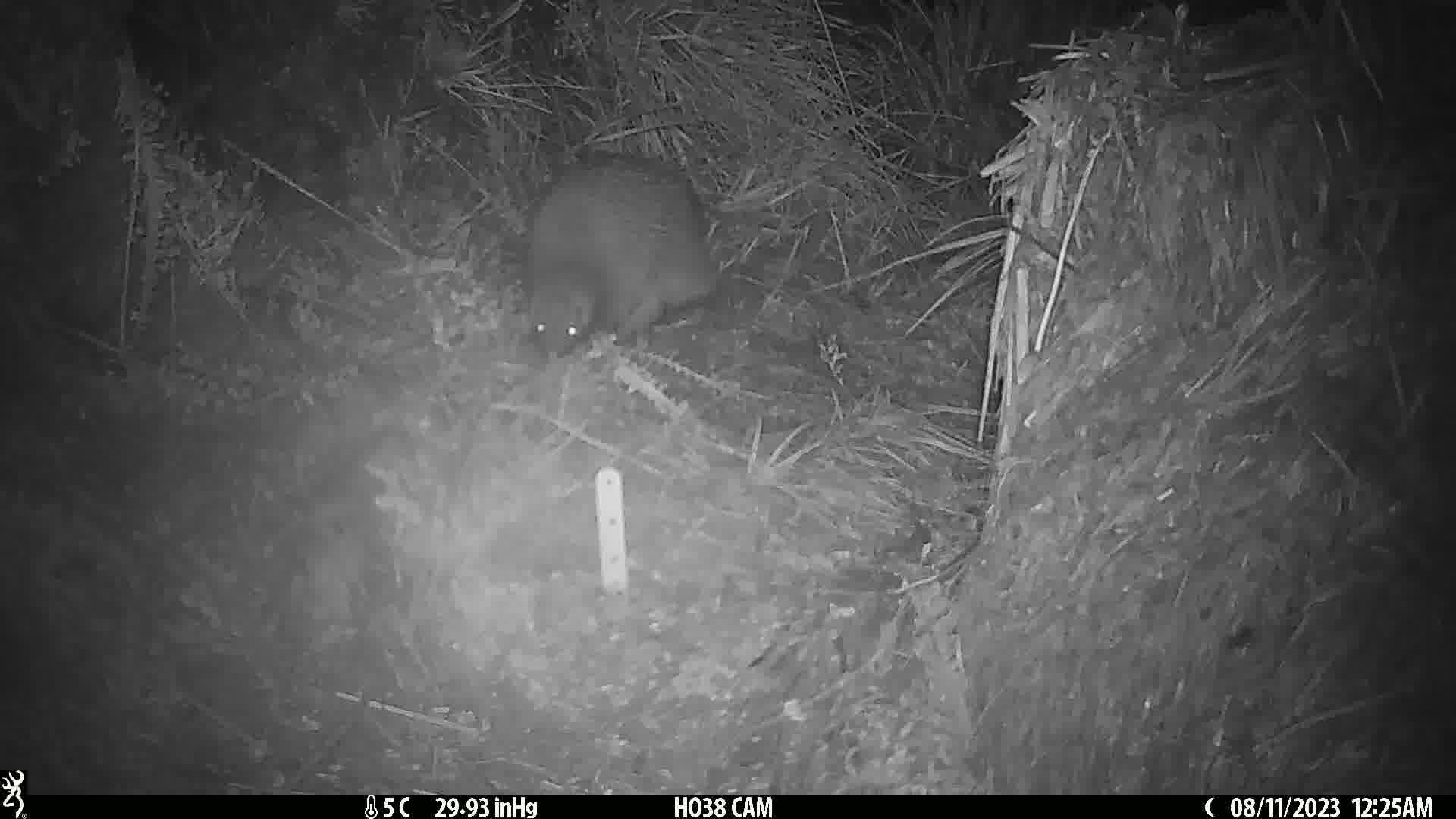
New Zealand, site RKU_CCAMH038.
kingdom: Animalia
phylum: Chordata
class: Aves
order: Apterygiformes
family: Apterygidae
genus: Apteryx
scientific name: Apteryx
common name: kiwi